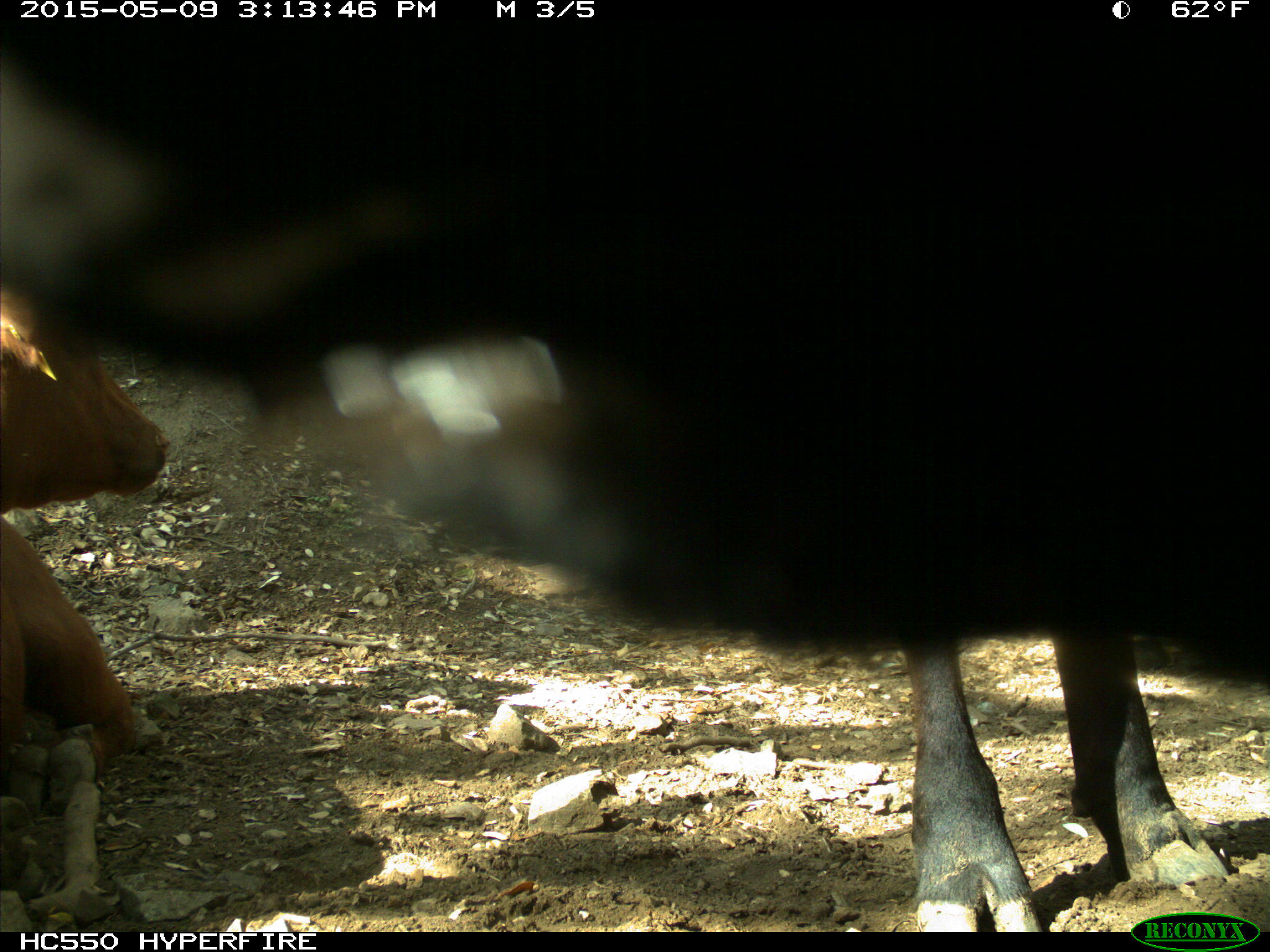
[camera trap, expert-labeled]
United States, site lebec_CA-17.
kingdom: Animalia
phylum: Chordata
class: Mammalia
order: Artiodactyla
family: Bovidae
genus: Bos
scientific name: Bos taurus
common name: domestic cow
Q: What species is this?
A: Bos taurus (domestic cow).